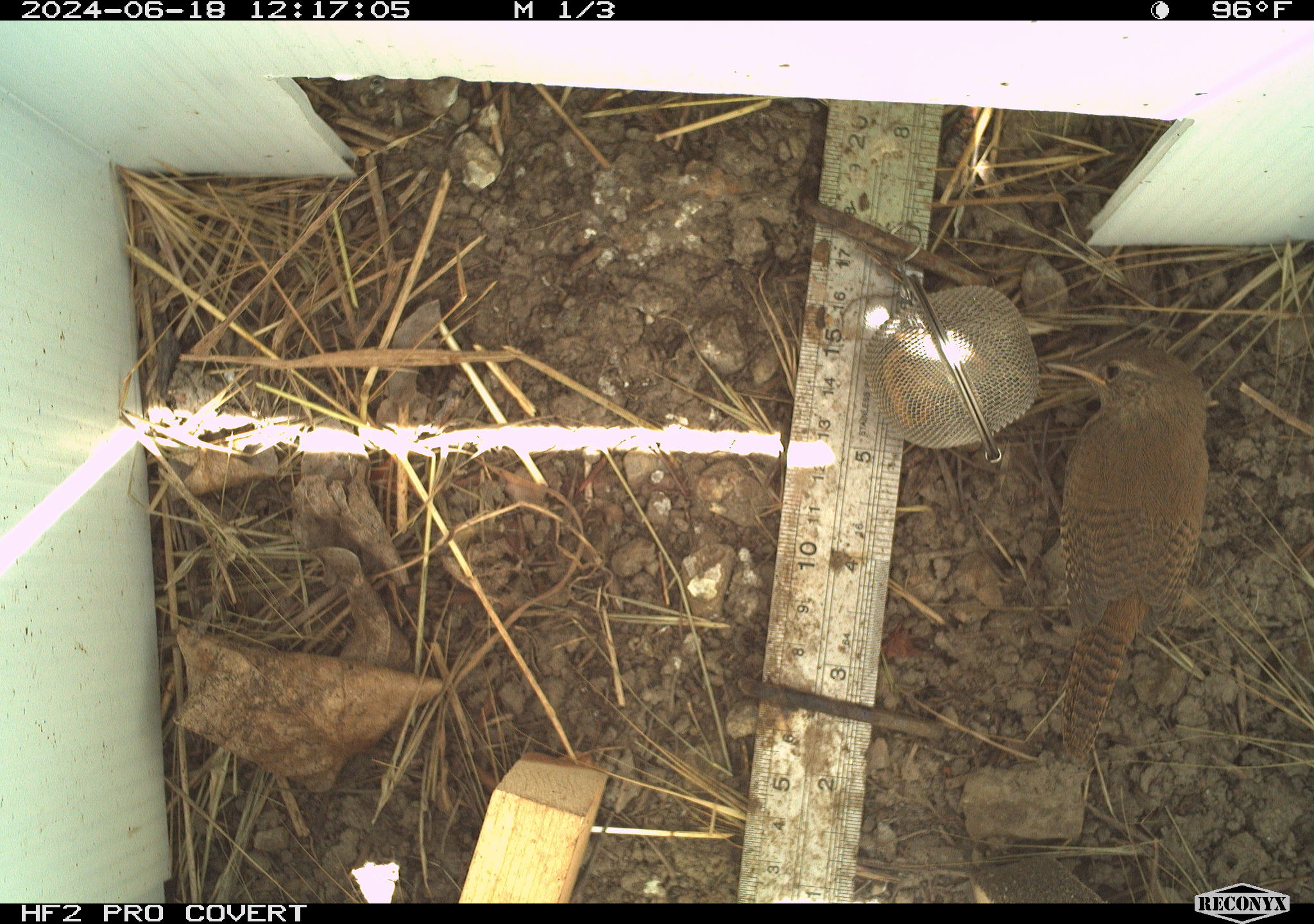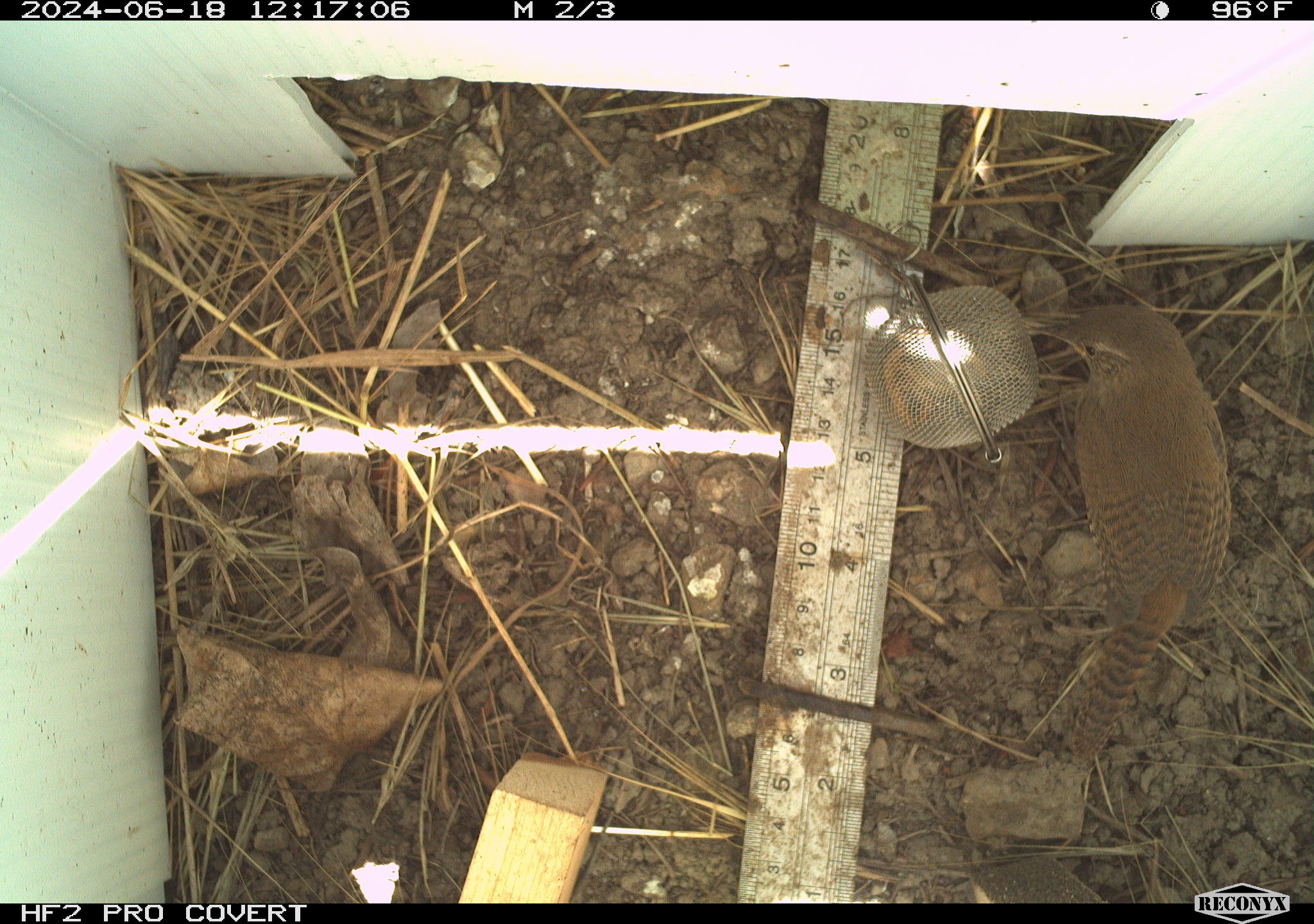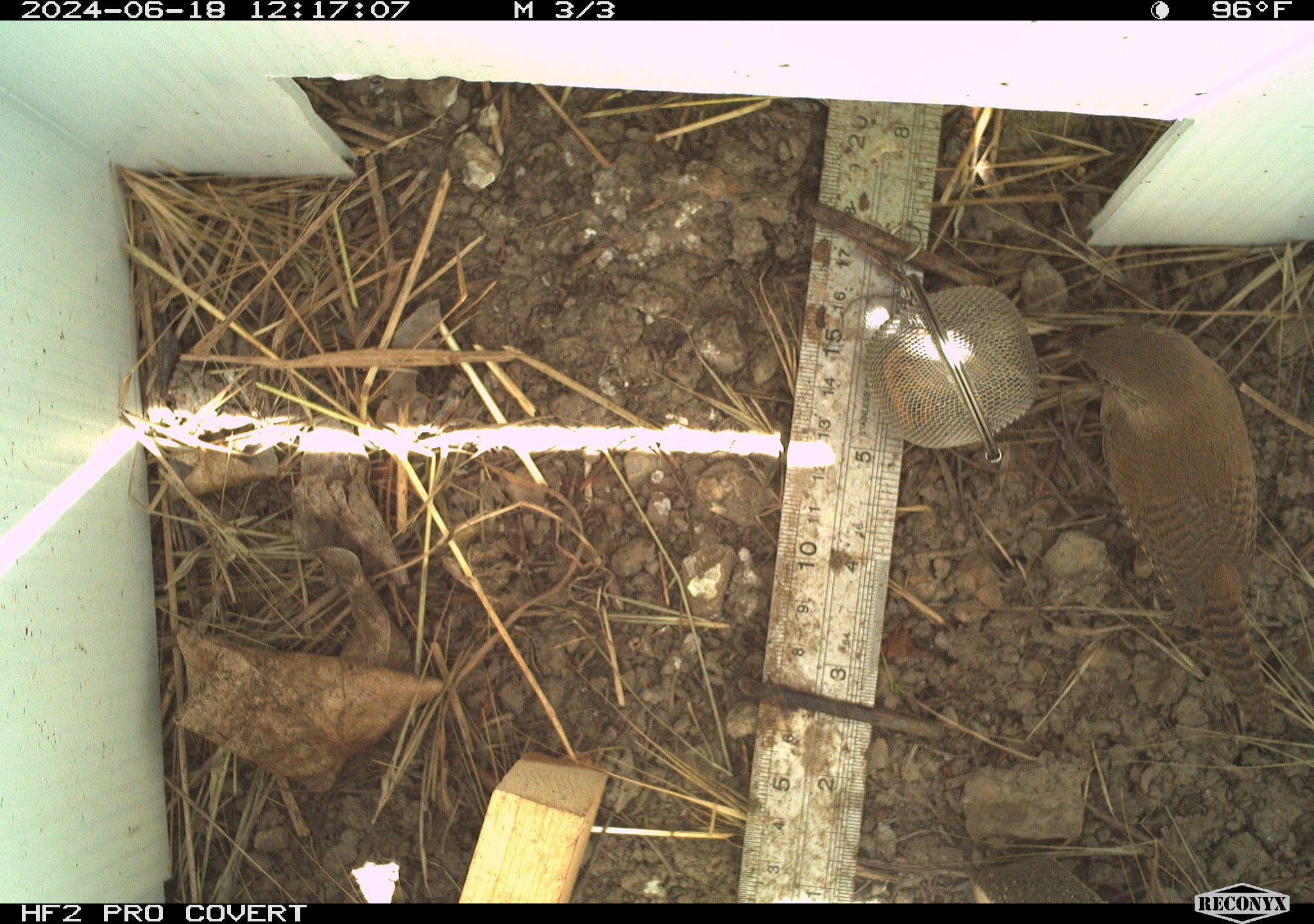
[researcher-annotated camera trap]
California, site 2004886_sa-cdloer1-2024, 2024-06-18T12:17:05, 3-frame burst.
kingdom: Animalia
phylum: Chordata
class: Aves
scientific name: Aves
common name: bird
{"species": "bird (Aves)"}